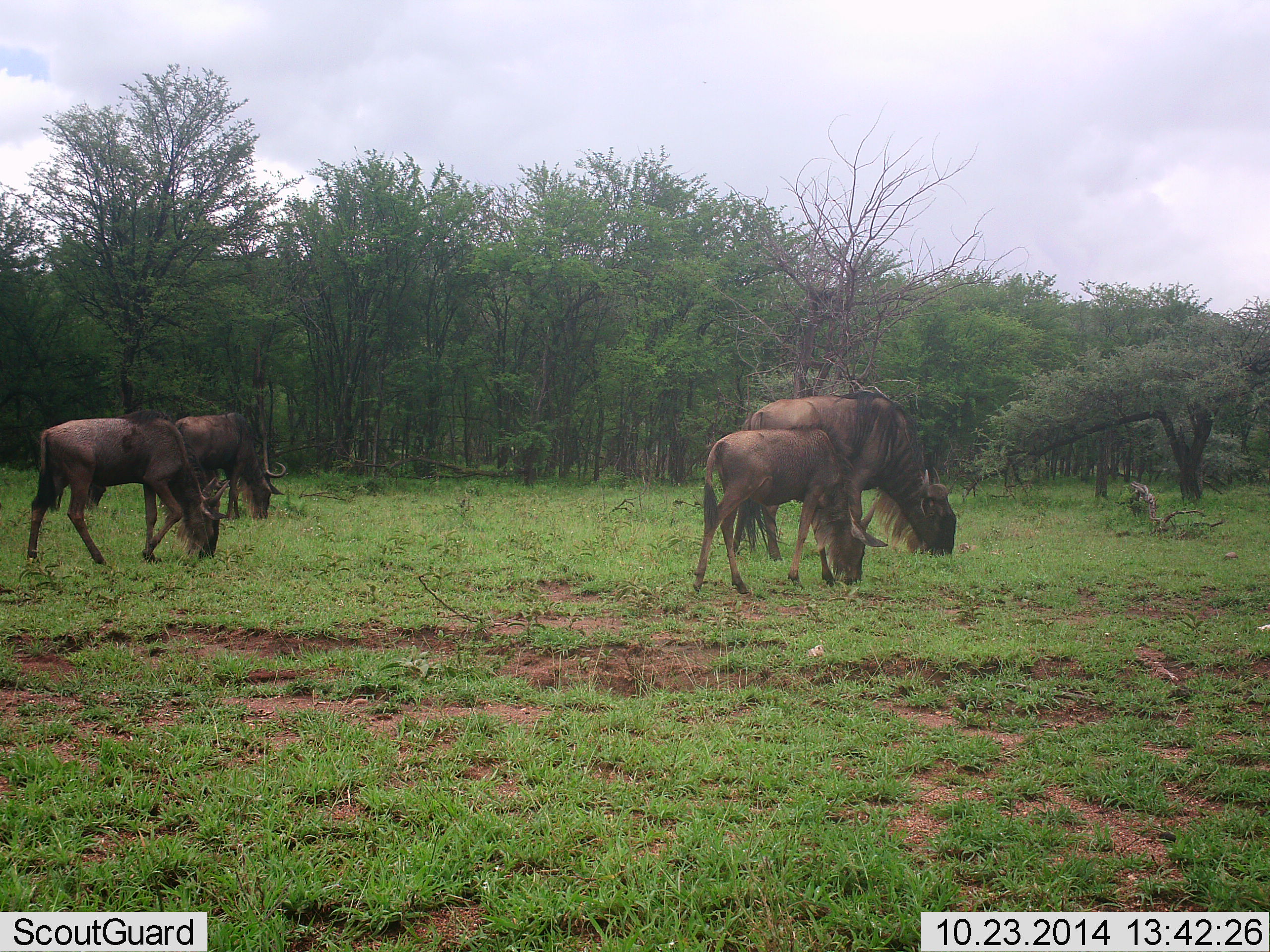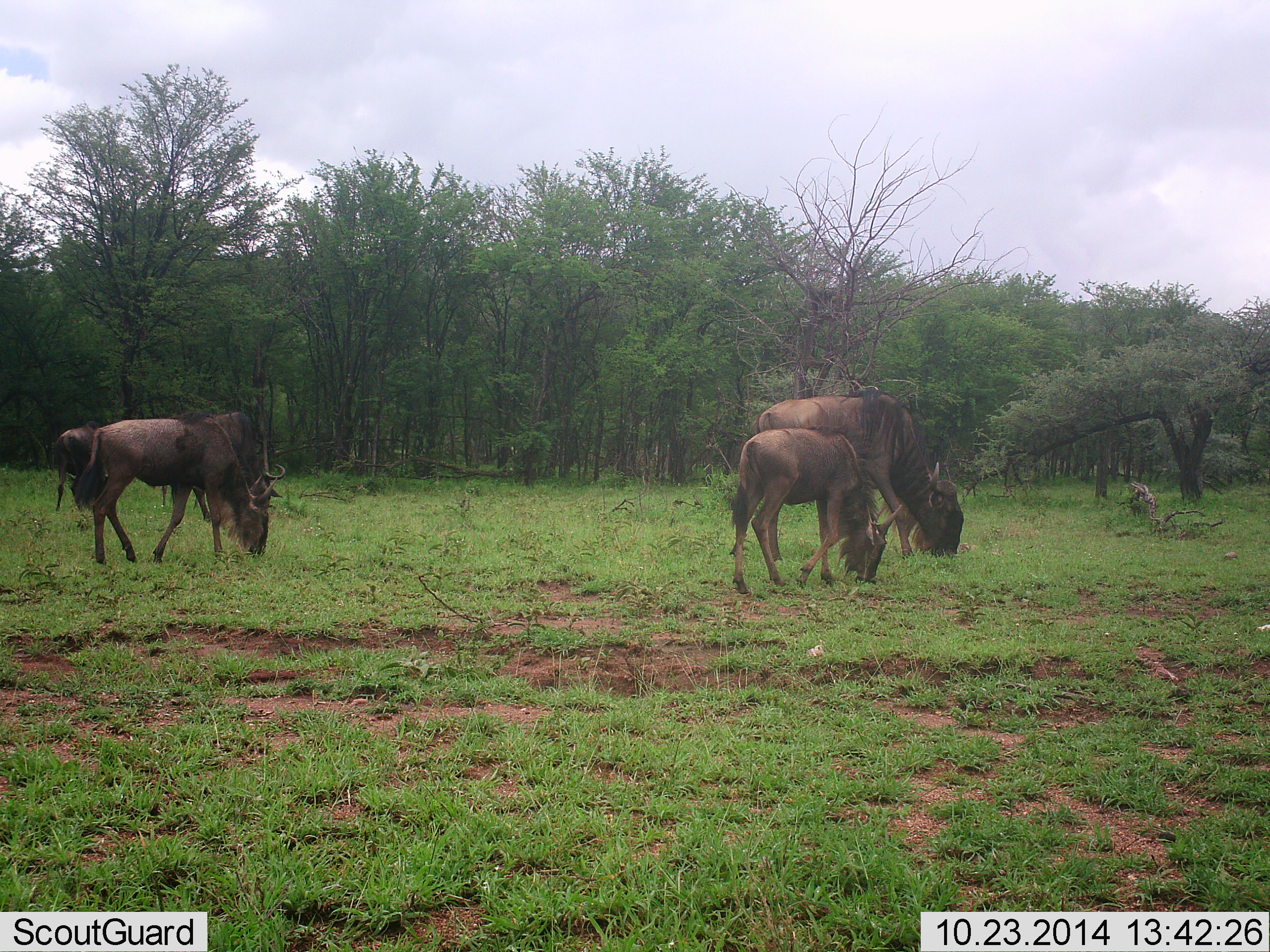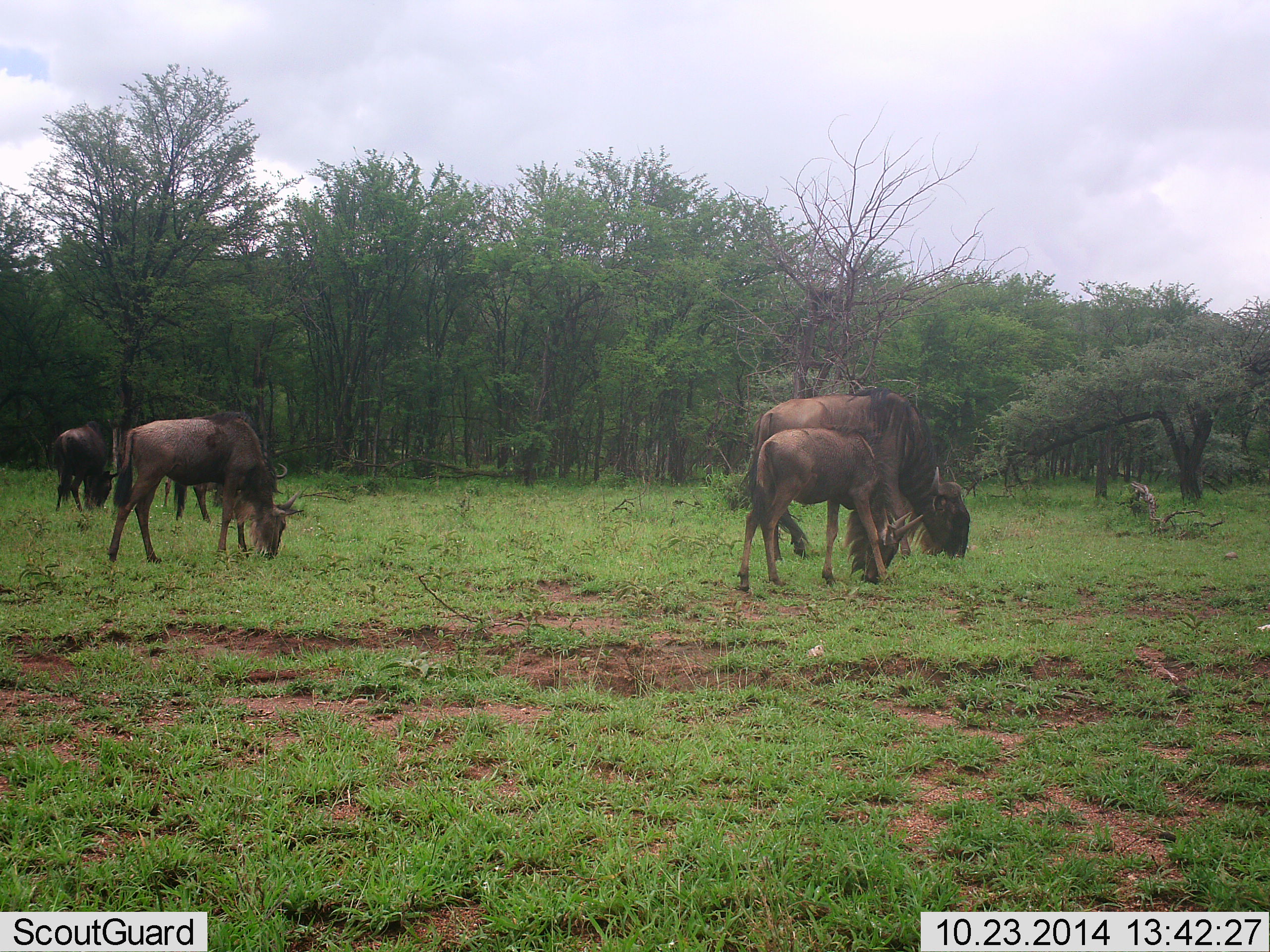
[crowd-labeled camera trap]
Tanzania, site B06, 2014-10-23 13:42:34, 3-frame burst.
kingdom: Animalia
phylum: Chordata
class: Mammalia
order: Artiodactyla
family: Bovidae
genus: Connochaetes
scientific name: Connochaetes taurinus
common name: blue wildebeest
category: wildebeest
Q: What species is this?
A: Wildebeest (blue wildebeest) (Connochaetes taurinus).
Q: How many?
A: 5.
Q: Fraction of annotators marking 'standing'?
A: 20%.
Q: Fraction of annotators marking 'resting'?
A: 0%.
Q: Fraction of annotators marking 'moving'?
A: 30%.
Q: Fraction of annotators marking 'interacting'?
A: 0%.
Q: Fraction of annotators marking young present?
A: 70%.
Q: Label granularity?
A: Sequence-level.